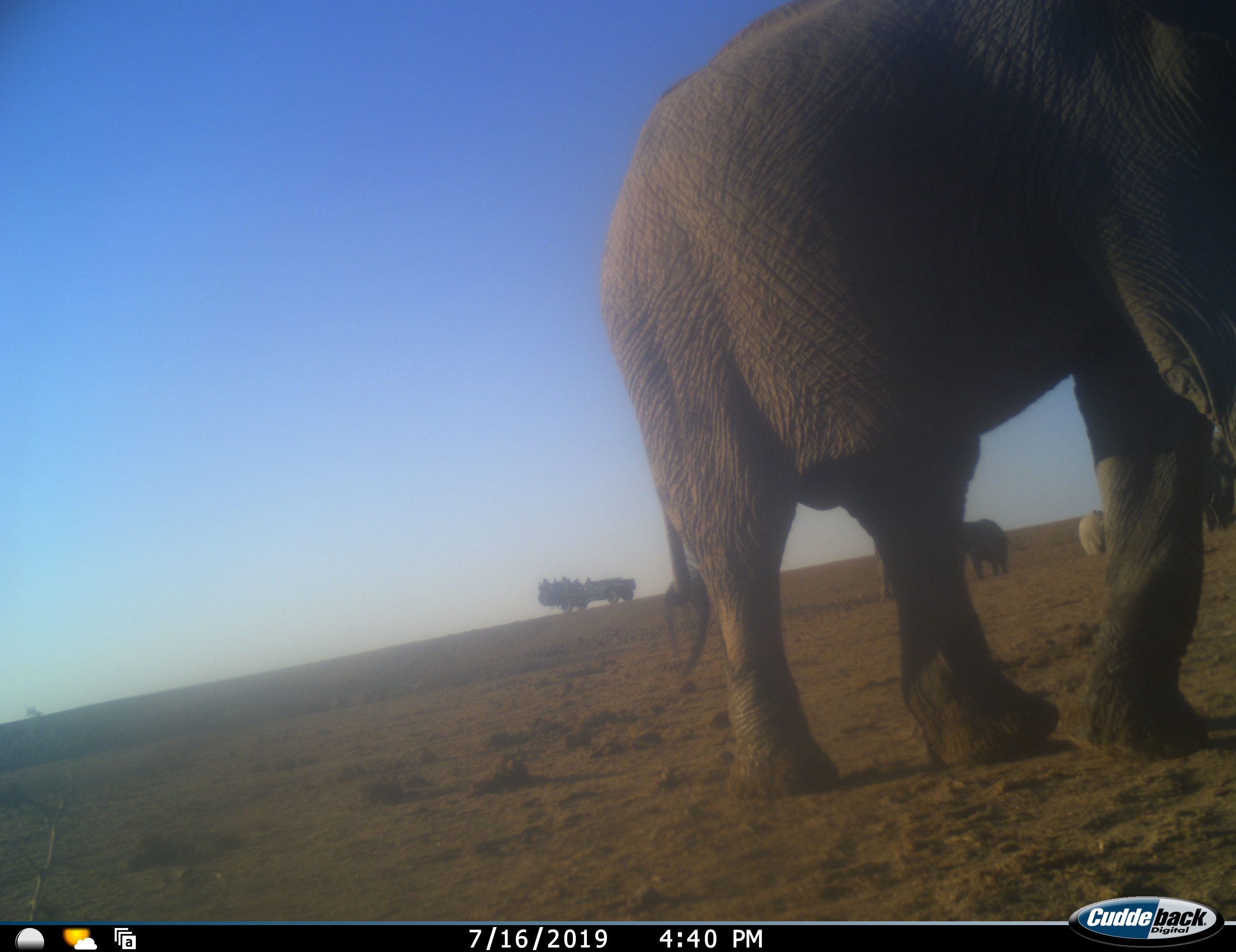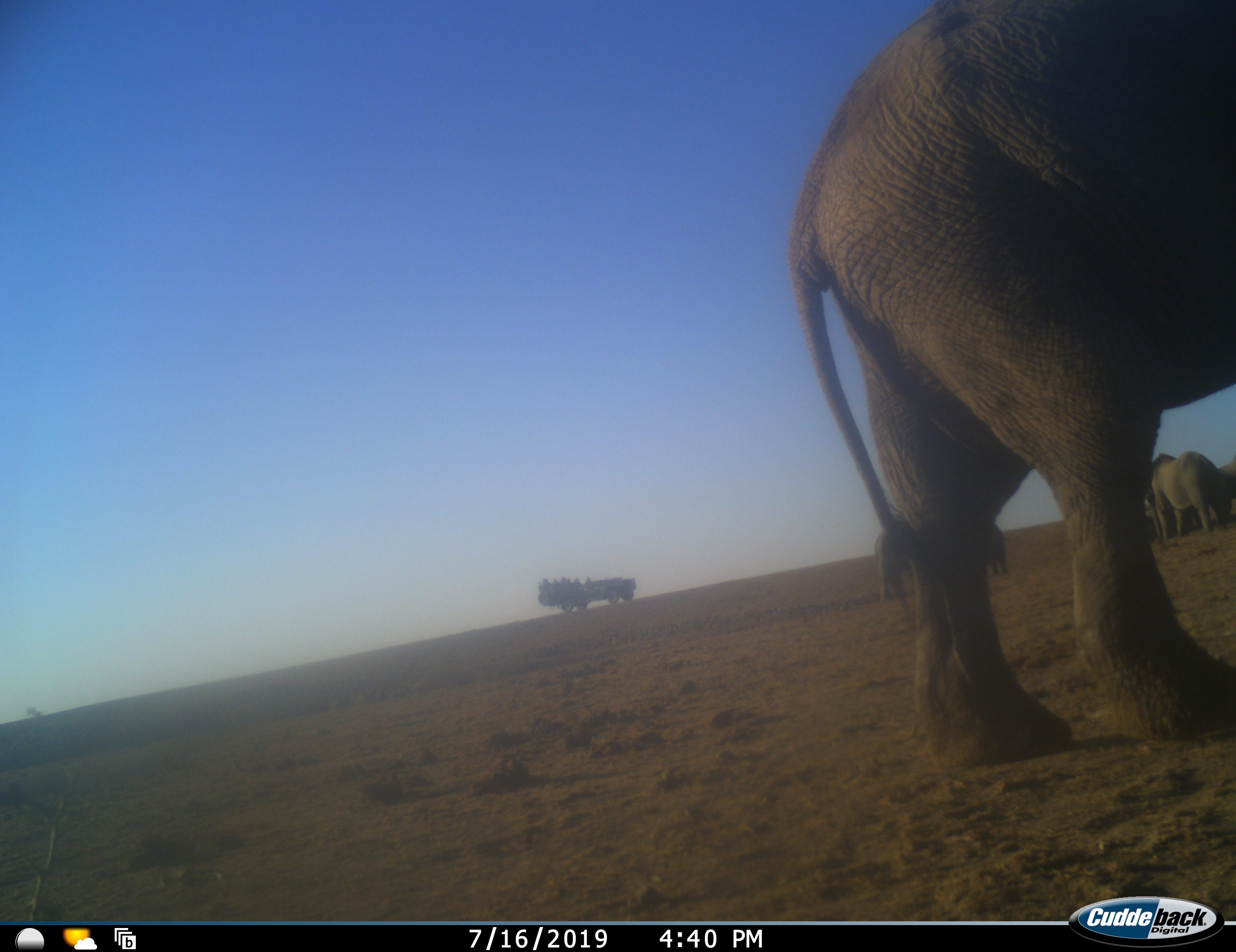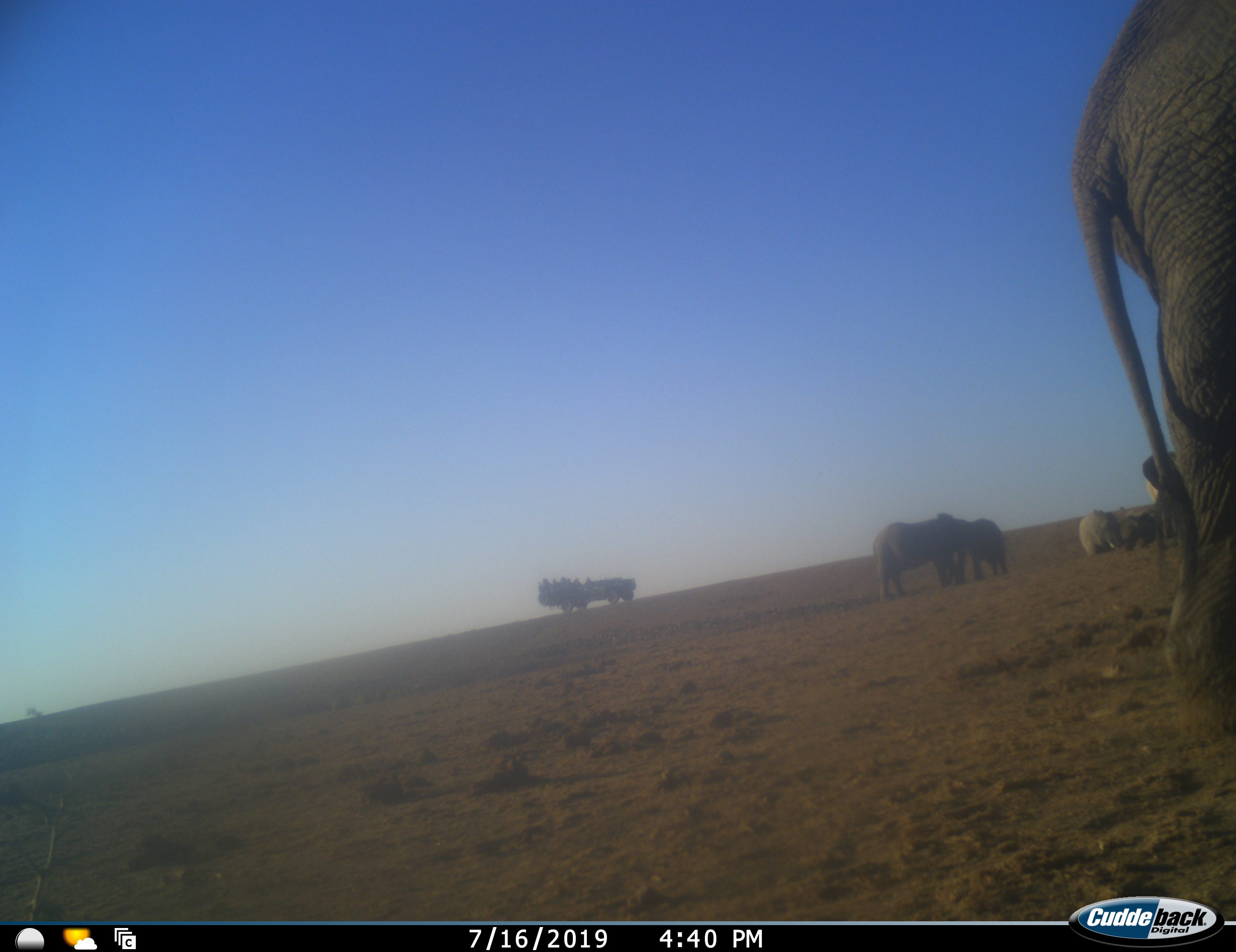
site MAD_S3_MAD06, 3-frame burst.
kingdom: Animalia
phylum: Chordata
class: Mammalia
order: Proboscidea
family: Elephantidae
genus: Loxodonta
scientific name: Loxodonta africana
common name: african bush elephant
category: elephant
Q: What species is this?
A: Elephant (african bush elephant) (Loxodonta africana).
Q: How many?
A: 6.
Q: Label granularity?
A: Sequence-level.